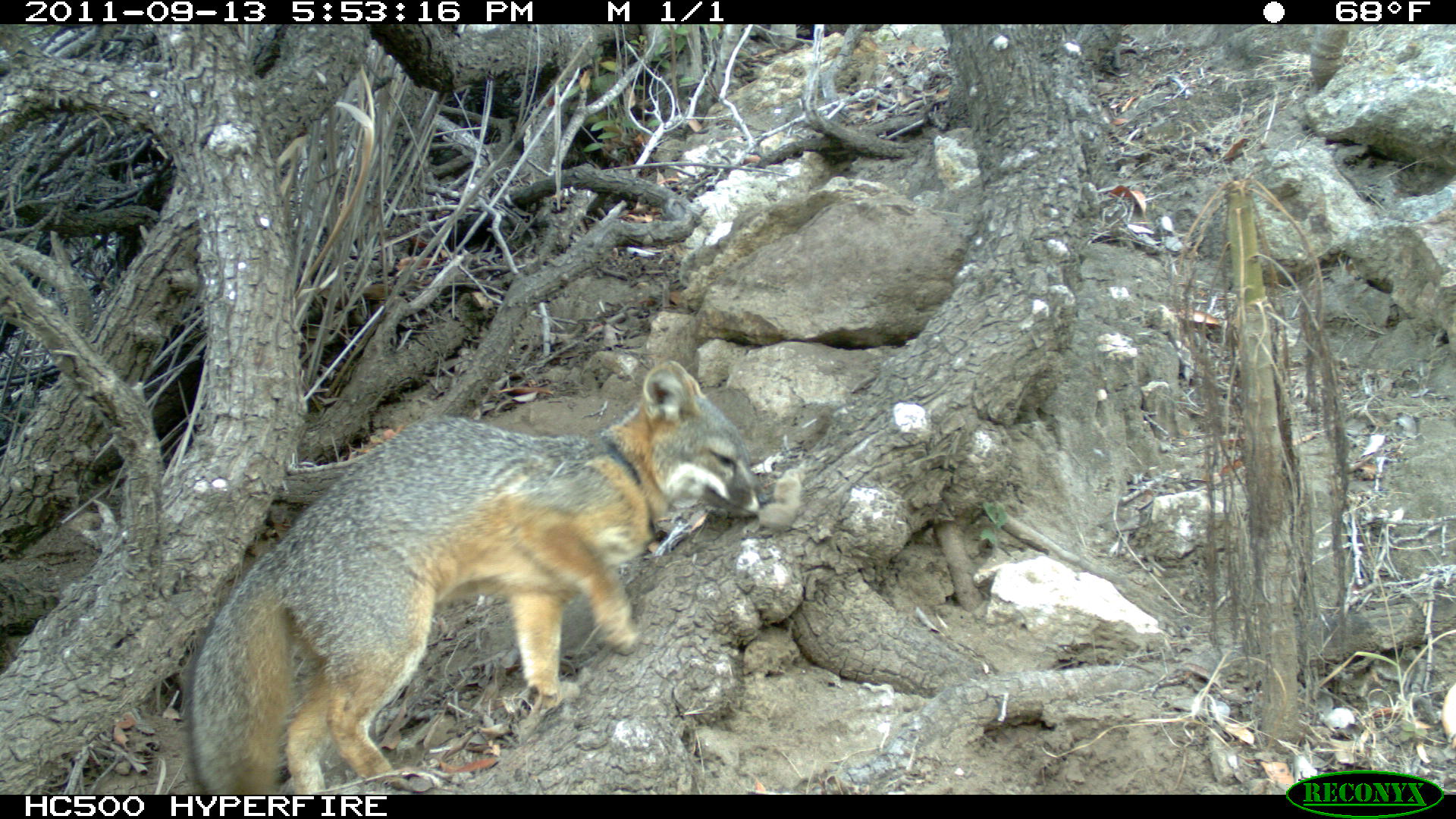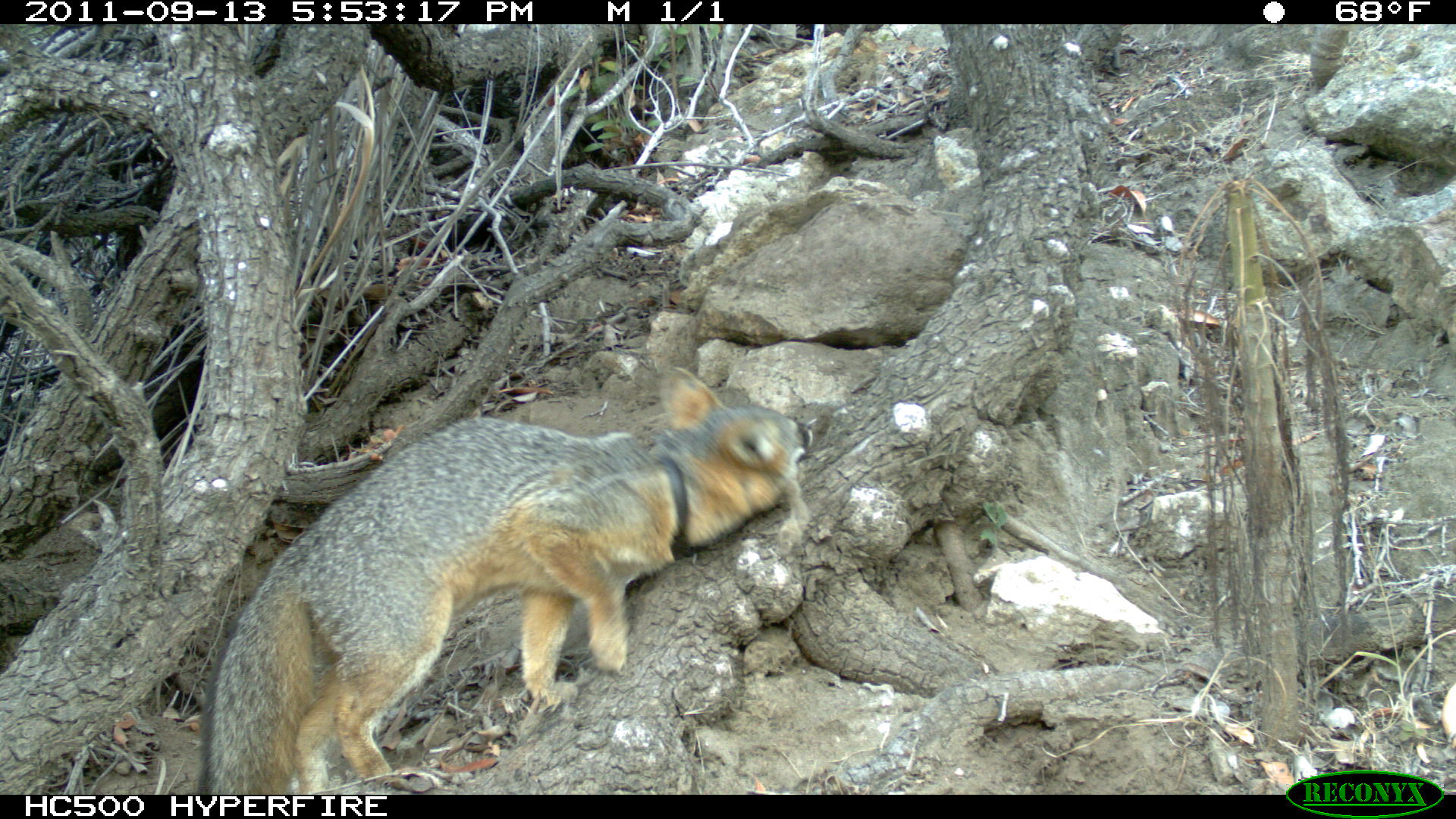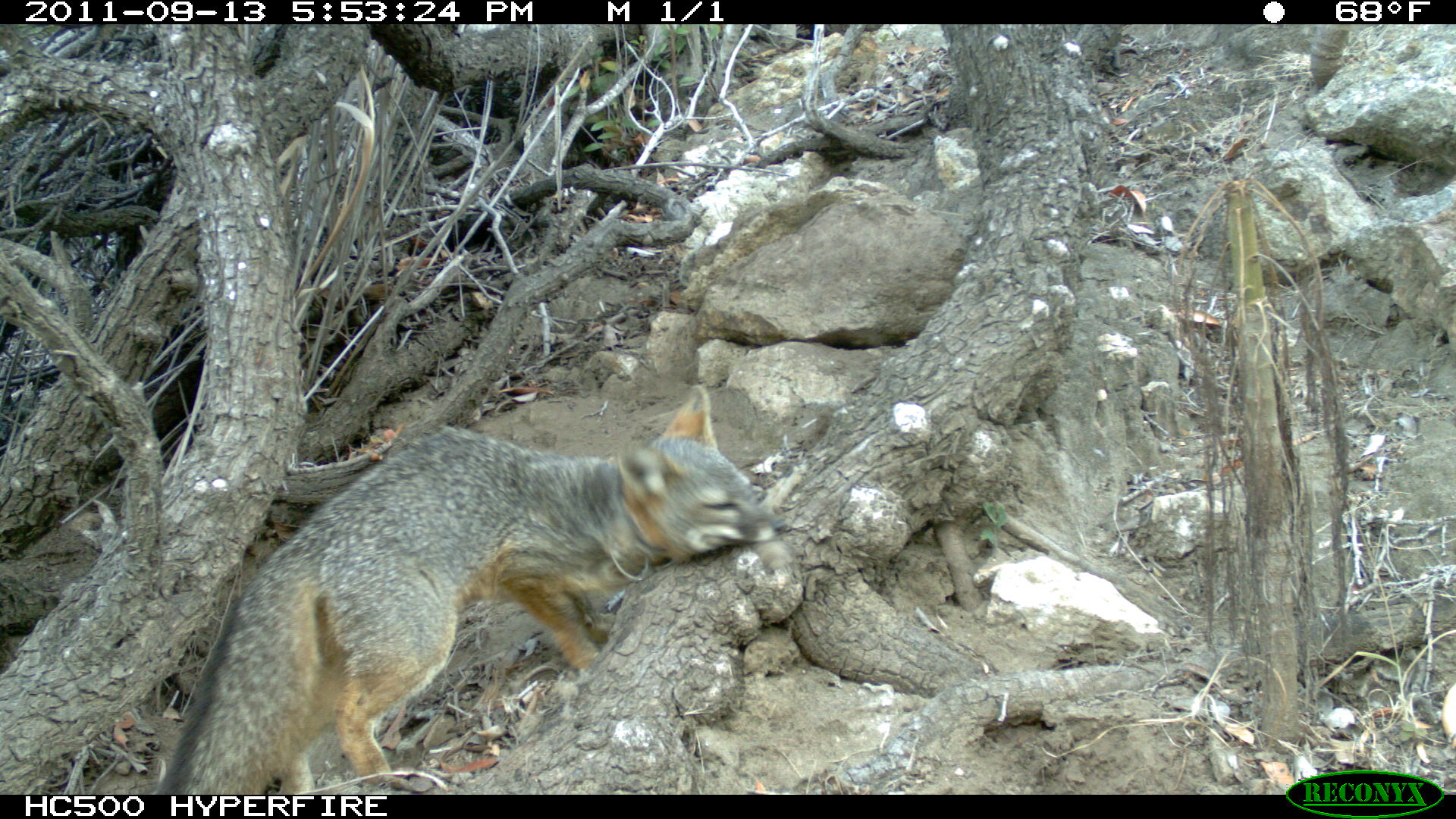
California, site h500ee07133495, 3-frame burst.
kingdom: Animalia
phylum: Chordata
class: Mammalia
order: Carnivora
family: Canidae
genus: Urocyon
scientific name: Urocyon littoralis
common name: island fox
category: fox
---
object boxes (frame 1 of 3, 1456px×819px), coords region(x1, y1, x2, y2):
fox: region(181, 359, 758, 793)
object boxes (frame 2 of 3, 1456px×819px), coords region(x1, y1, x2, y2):
fox: region(196, 366, 814, 794)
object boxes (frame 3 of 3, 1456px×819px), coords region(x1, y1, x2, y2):
fox: region(155, 384, 787, 795)